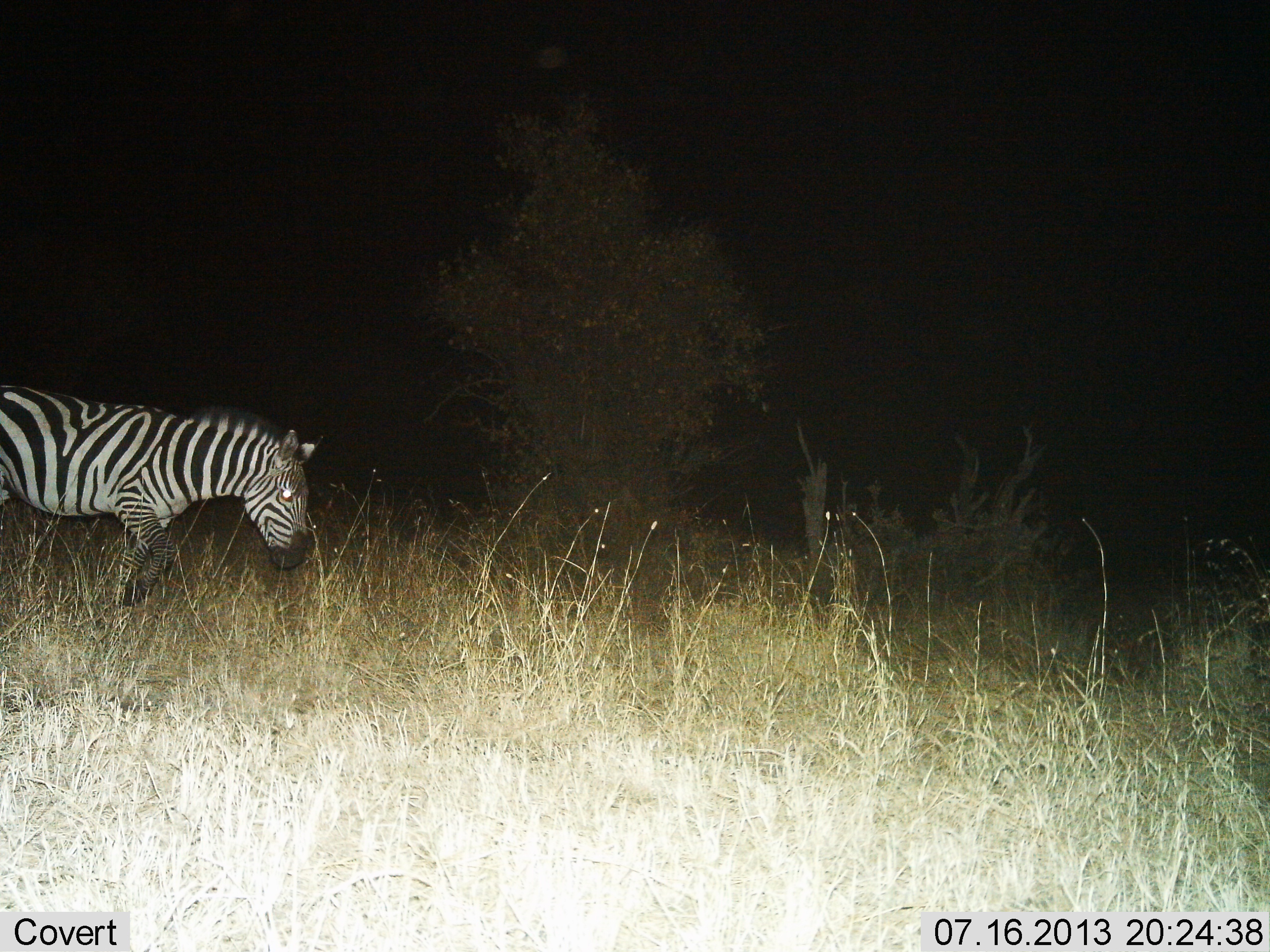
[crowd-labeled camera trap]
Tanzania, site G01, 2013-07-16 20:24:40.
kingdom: Animalia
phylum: Chordata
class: Mammalia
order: Perissodactyla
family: Equidae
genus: Equus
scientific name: Equus quagga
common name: plains zebra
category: zebra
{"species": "zebra (plains zebra) (Equus quagga)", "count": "1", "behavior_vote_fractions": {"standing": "38%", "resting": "0%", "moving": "62%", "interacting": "0%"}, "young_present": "0%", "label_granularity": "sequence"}